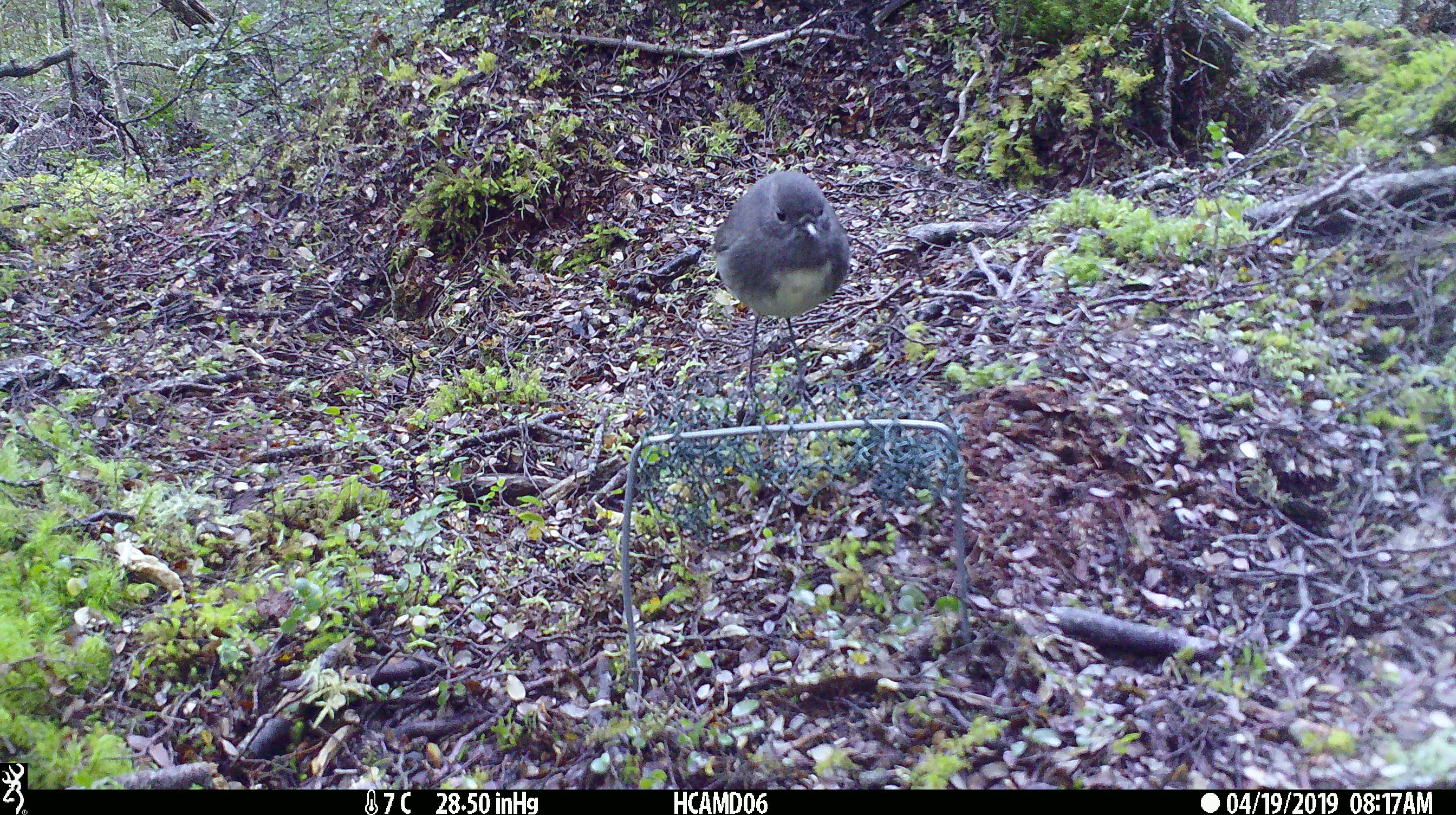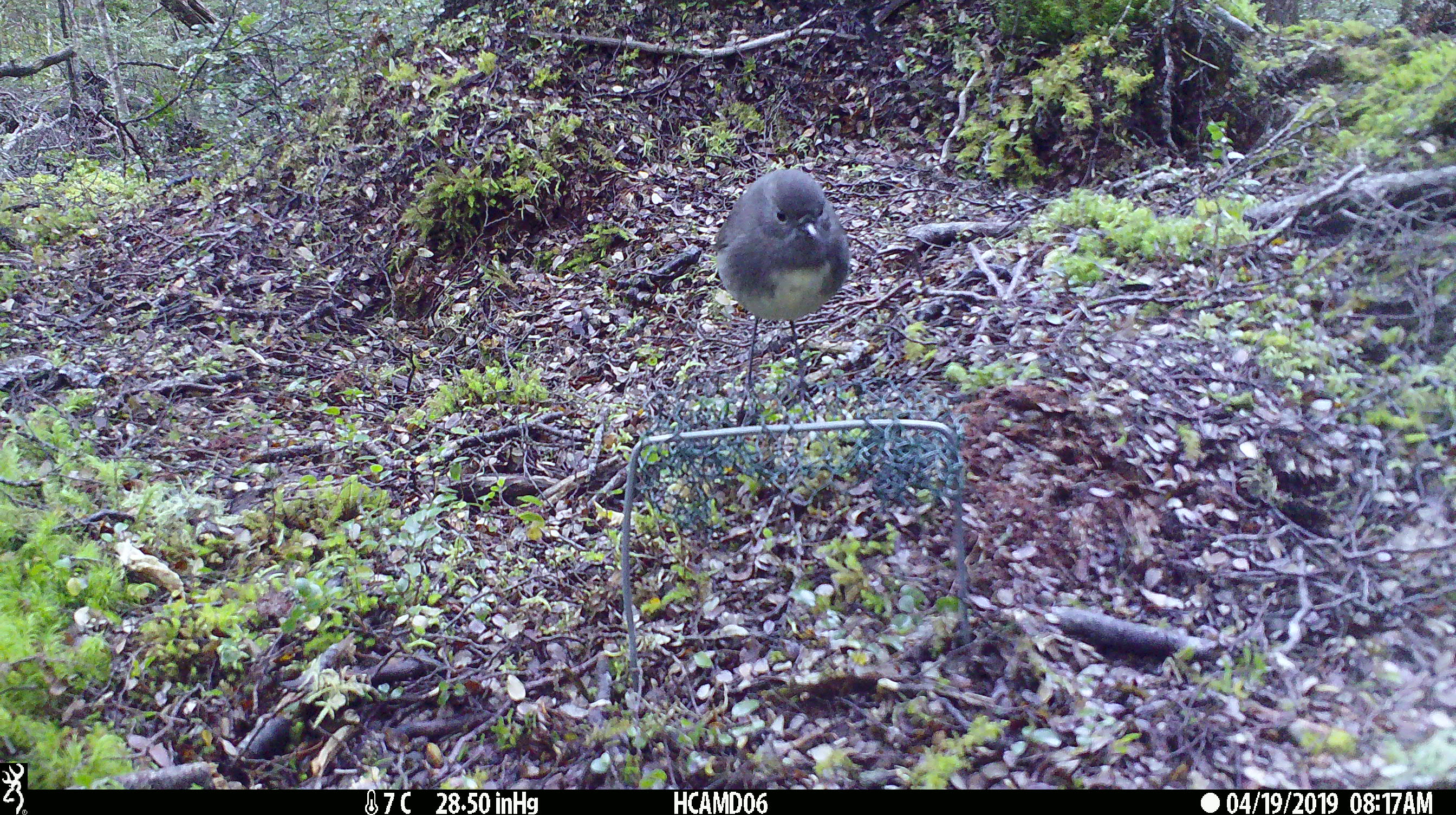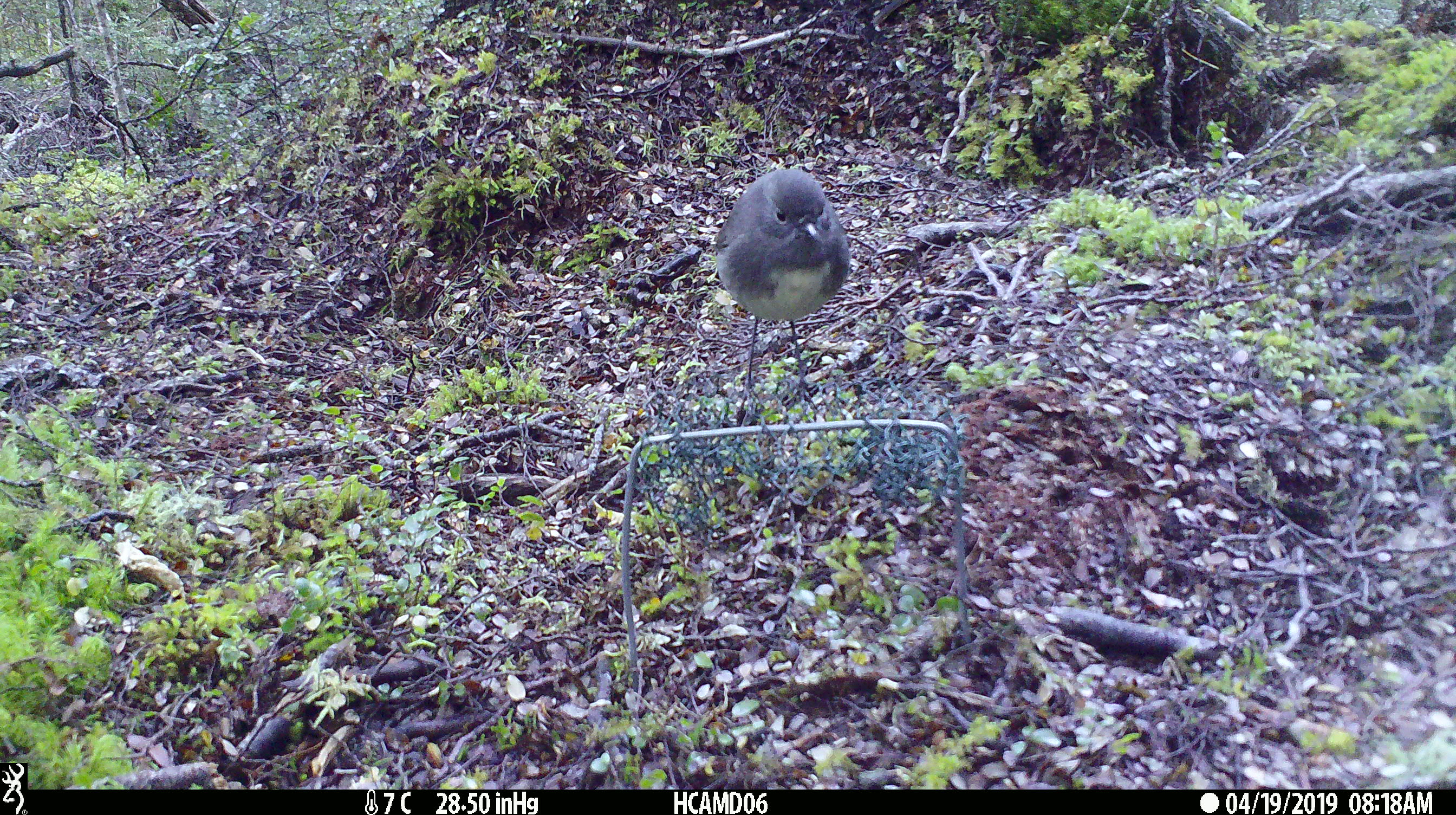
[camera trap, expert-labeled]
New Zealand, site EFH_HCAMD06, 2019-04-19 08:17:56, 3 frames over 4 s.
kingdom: Animalia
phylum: Chordata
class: Aves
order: Passeriformes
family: Petroicidae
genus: Petroica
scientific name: Petroica australis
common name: new zealand robin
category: robin